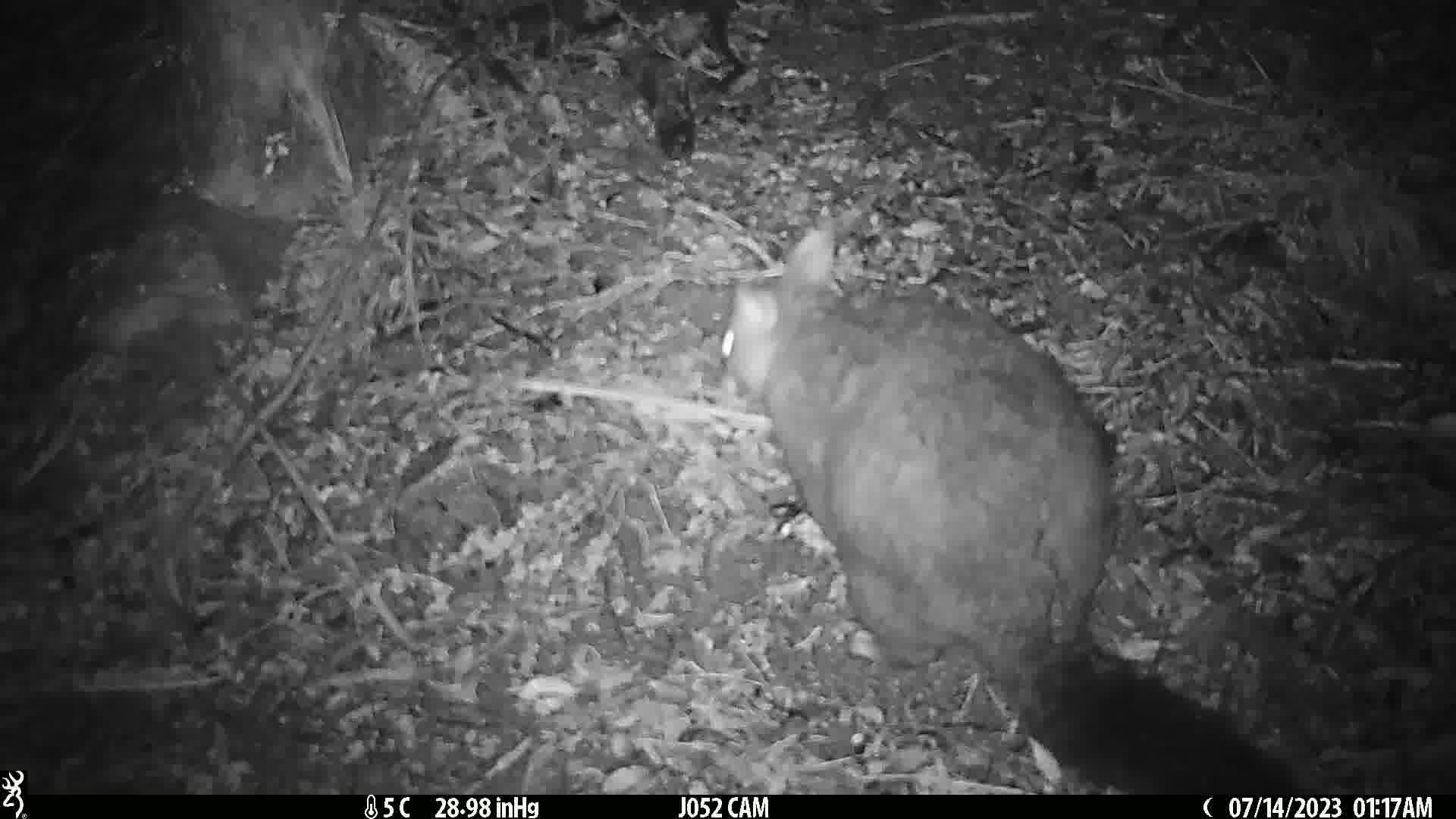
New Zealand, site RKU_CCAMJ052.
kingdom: Animalia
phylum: Chordata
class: Mammalia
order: Diprotodontia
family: Phalangeridae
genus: Trichosurus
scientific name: Trichosurus vulpecula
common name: common brushtail possum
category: possum